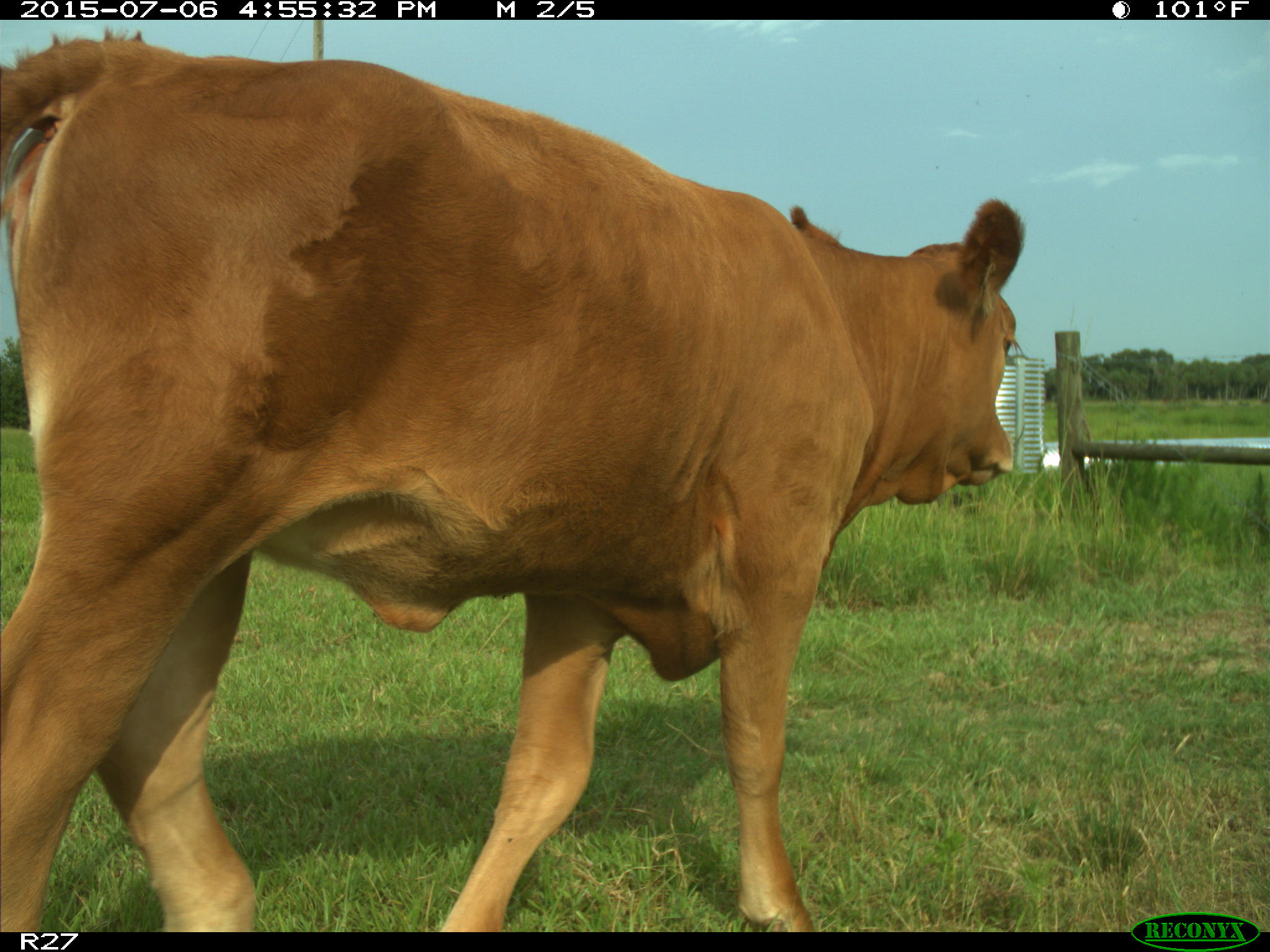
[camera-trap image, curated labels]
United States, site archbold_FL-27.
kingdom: Animalia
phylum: Chordata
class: Mammalia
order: Artiodactyla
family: Bovidae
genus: Bos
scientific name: Bos taurus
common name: domestic cow